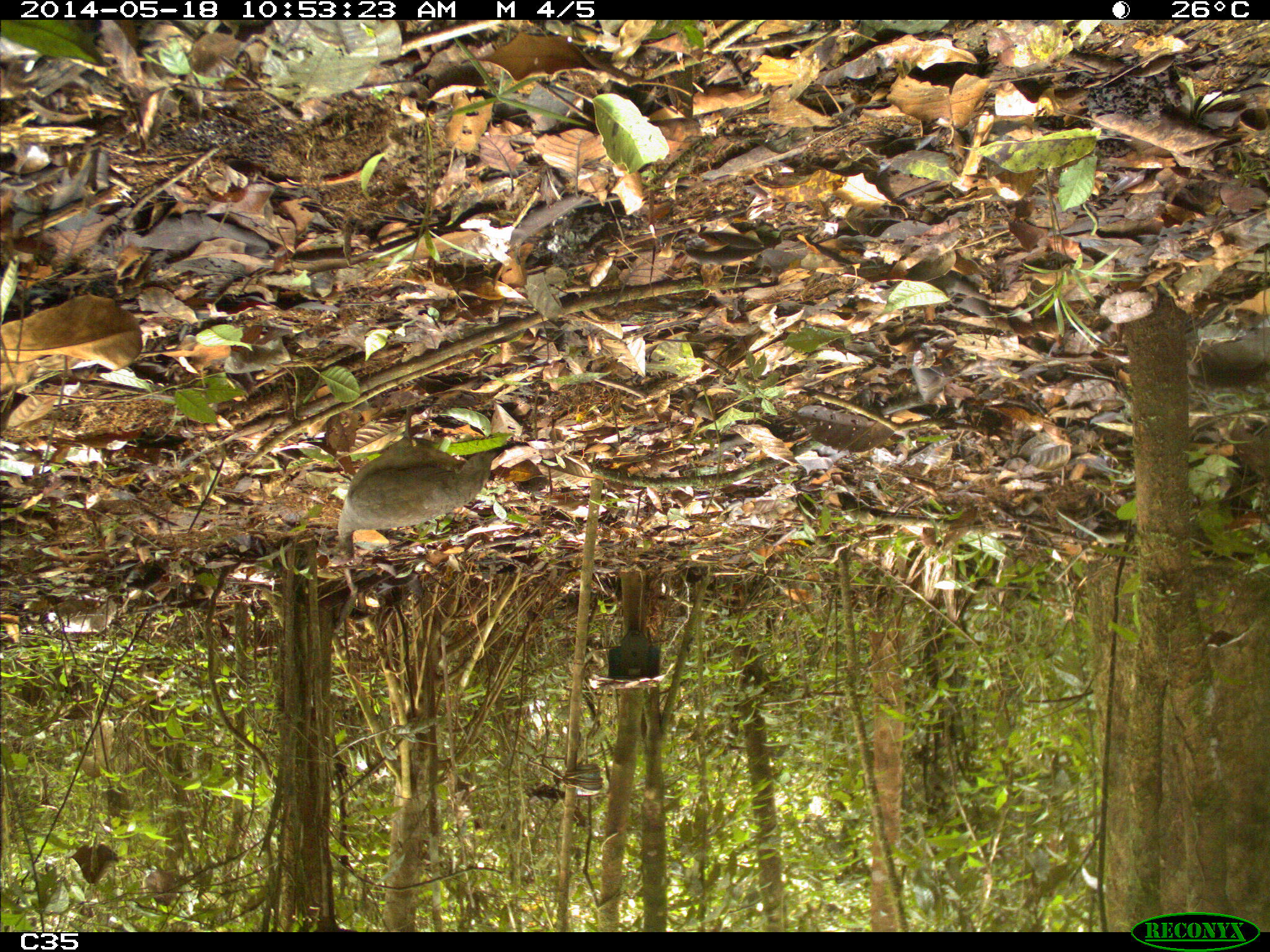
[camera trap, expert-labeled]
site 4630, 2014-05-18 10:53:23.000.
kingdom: Animalia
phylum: Chordata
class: Aves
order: Tinamiformes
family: Tinamidae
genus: Tinamus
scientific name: Tinamus major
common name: great tinamou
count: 1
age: adult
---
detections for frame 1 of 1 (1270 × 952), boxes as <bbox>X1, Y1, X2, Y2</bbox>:
tinamus major: <bbox>315, 406, 498, 566</bbox>